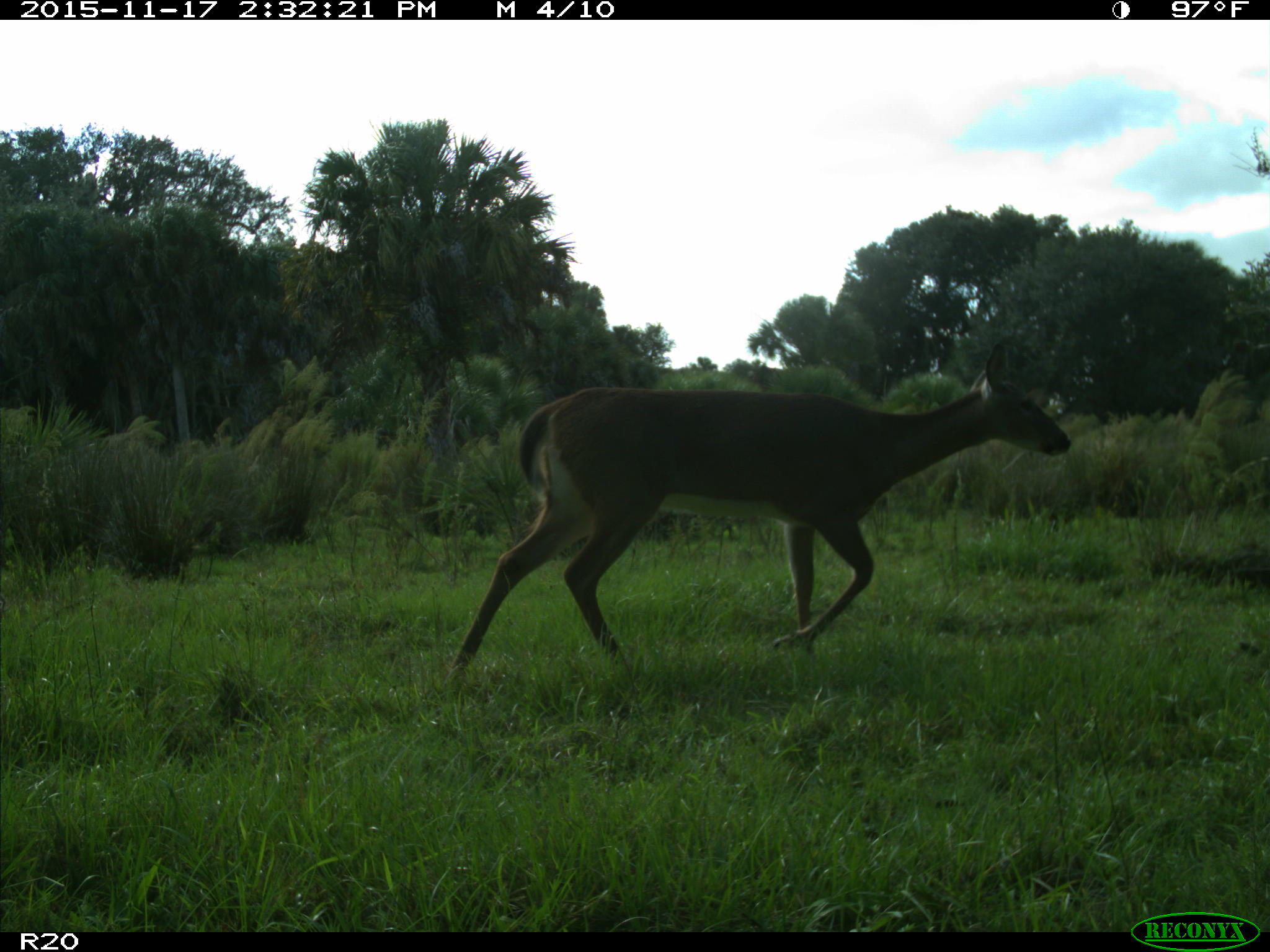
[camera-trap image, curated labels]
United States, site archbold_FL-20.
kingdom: Animalia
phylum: Chordata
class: Mammalia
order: Artiodactyla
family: Cervidae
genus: Odocoileus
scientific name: Odocoileus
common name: deer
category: unidentified deer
Unidentified deer (deer) (Odocoileus).